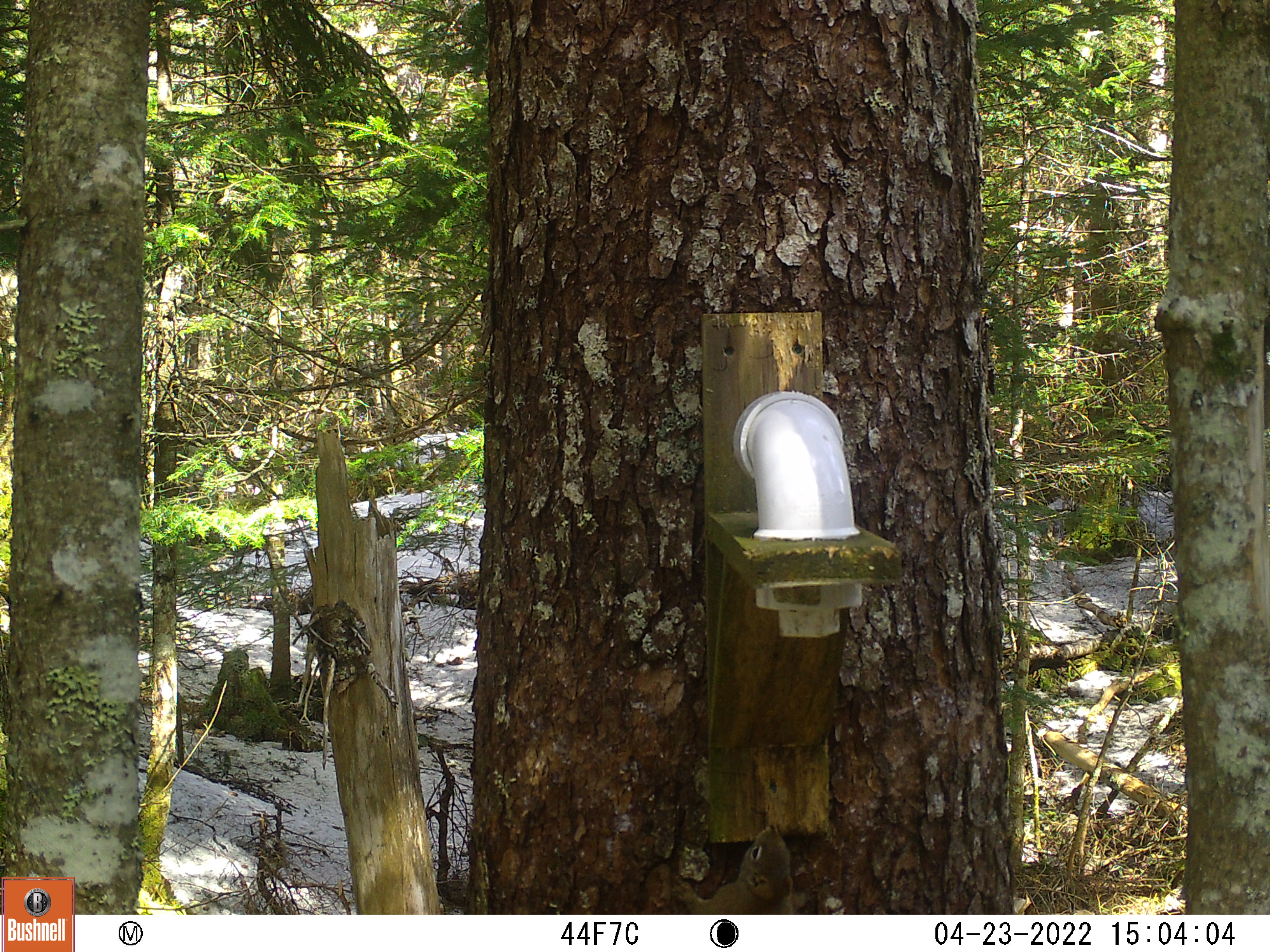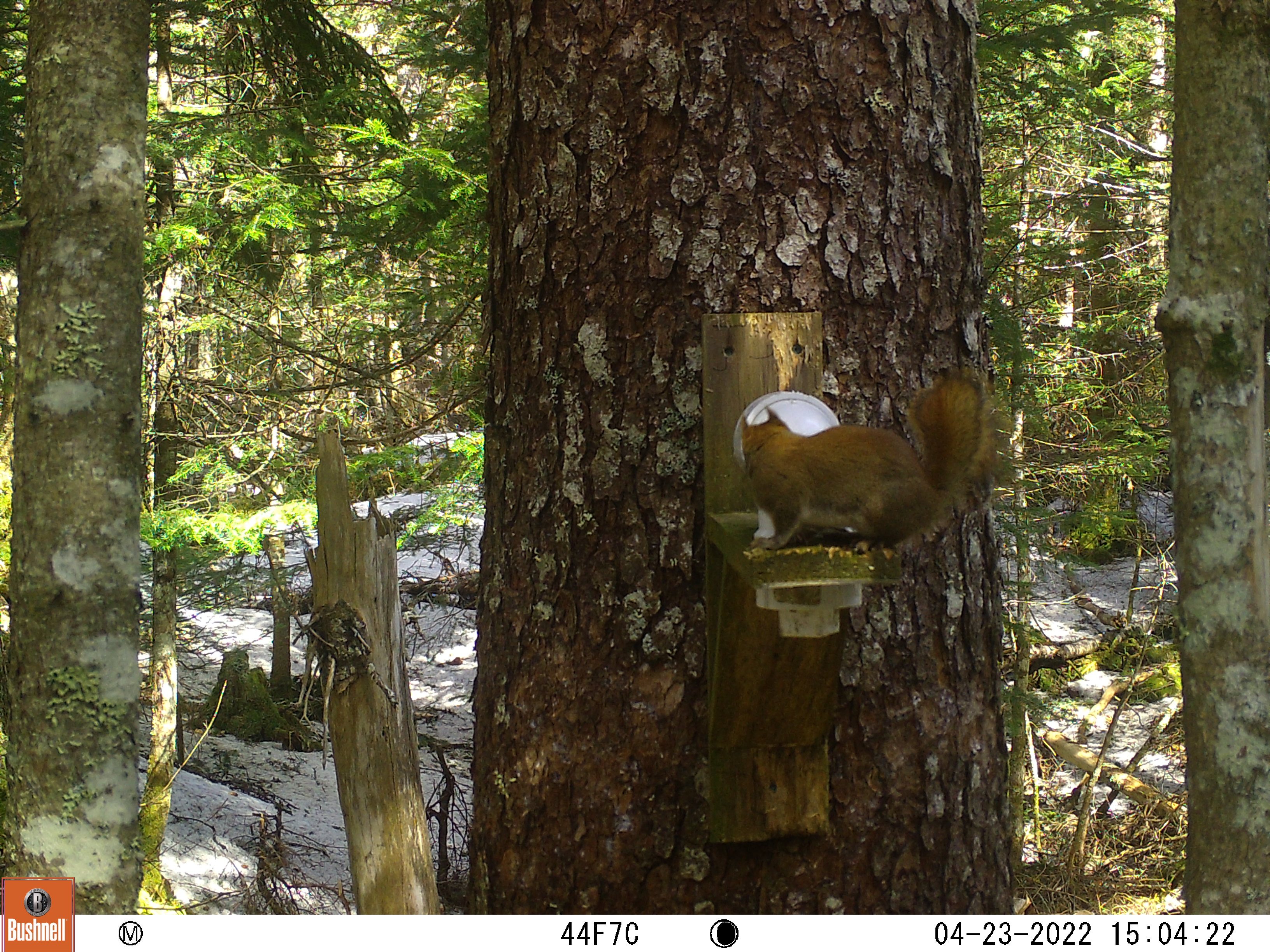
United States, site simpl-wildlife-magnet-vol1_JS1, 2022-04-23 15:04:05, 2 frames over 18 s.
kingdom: Animalia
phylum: Chordata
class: Mammalia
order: Rodentia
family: Sciuridae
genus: Tamiasciurus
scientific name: Tamiasciurus hudsonicus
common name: red squirrel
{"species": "red squirrel (Tamiasciurus hudsonicus)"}